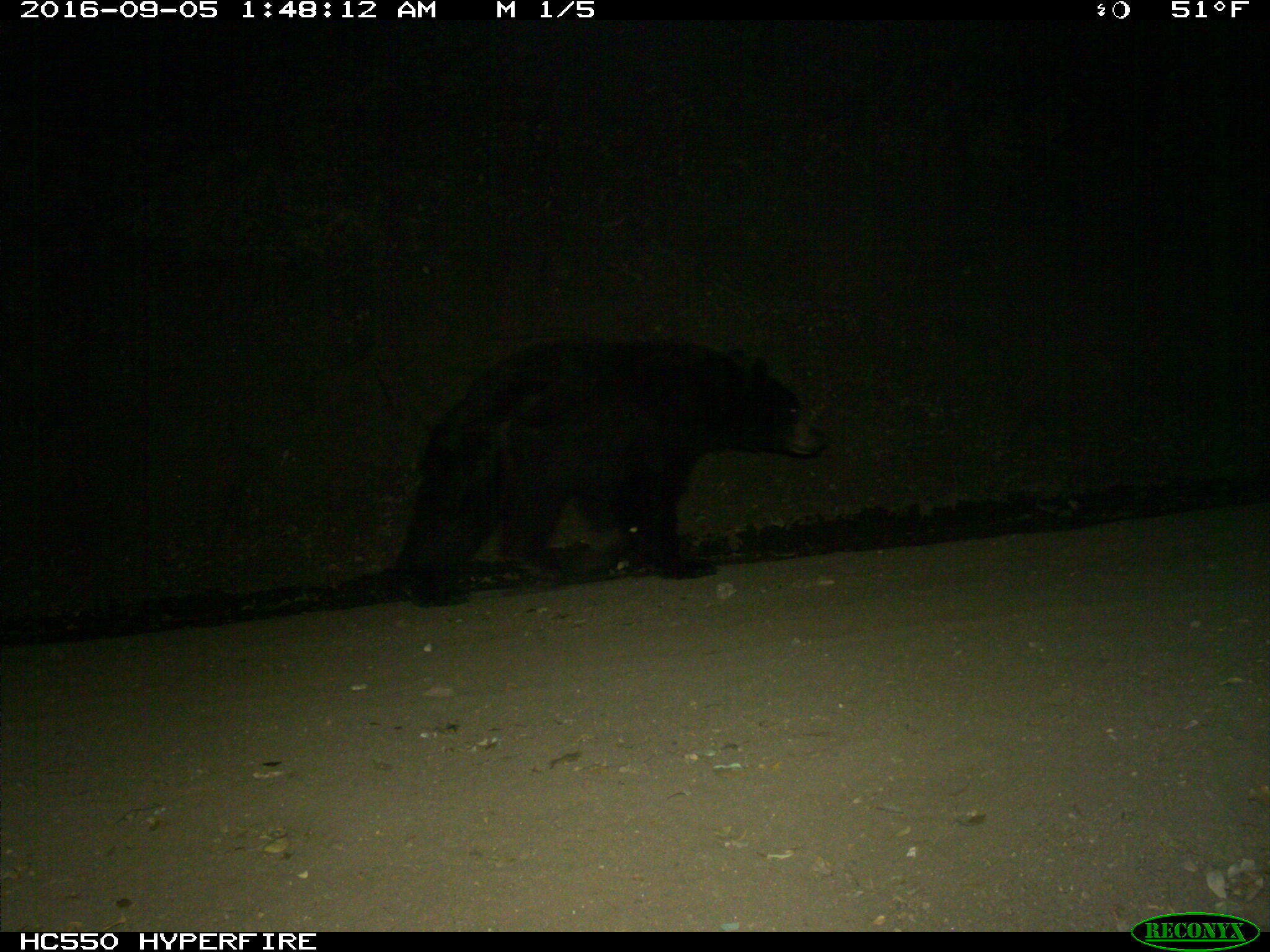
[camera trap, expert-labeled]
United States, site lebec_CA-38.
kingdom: Animalia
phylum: Chordata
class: Mammalia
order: Carnivora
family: Ursidae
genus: Ursus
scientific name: Ursus americanus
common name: american black bear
Ursus americanus (american black bear).